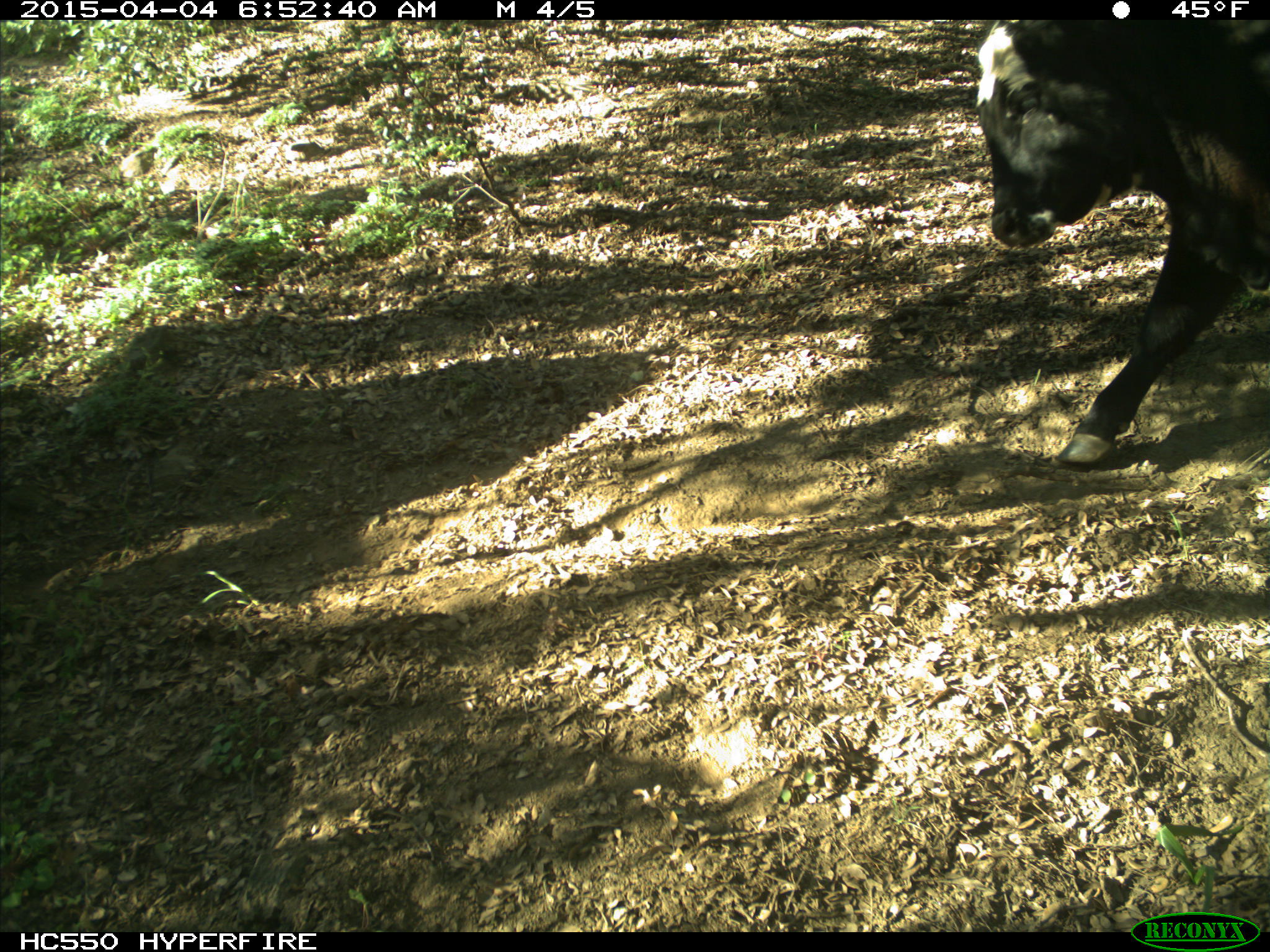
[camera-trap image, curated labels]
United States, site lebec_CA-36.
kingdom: Animalia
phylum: Chordata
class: Mammalia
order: Artiodactyla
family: Bovidae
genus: Bos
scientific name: Bos taurus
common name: domestic cow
Bos taurus (domestic cow).